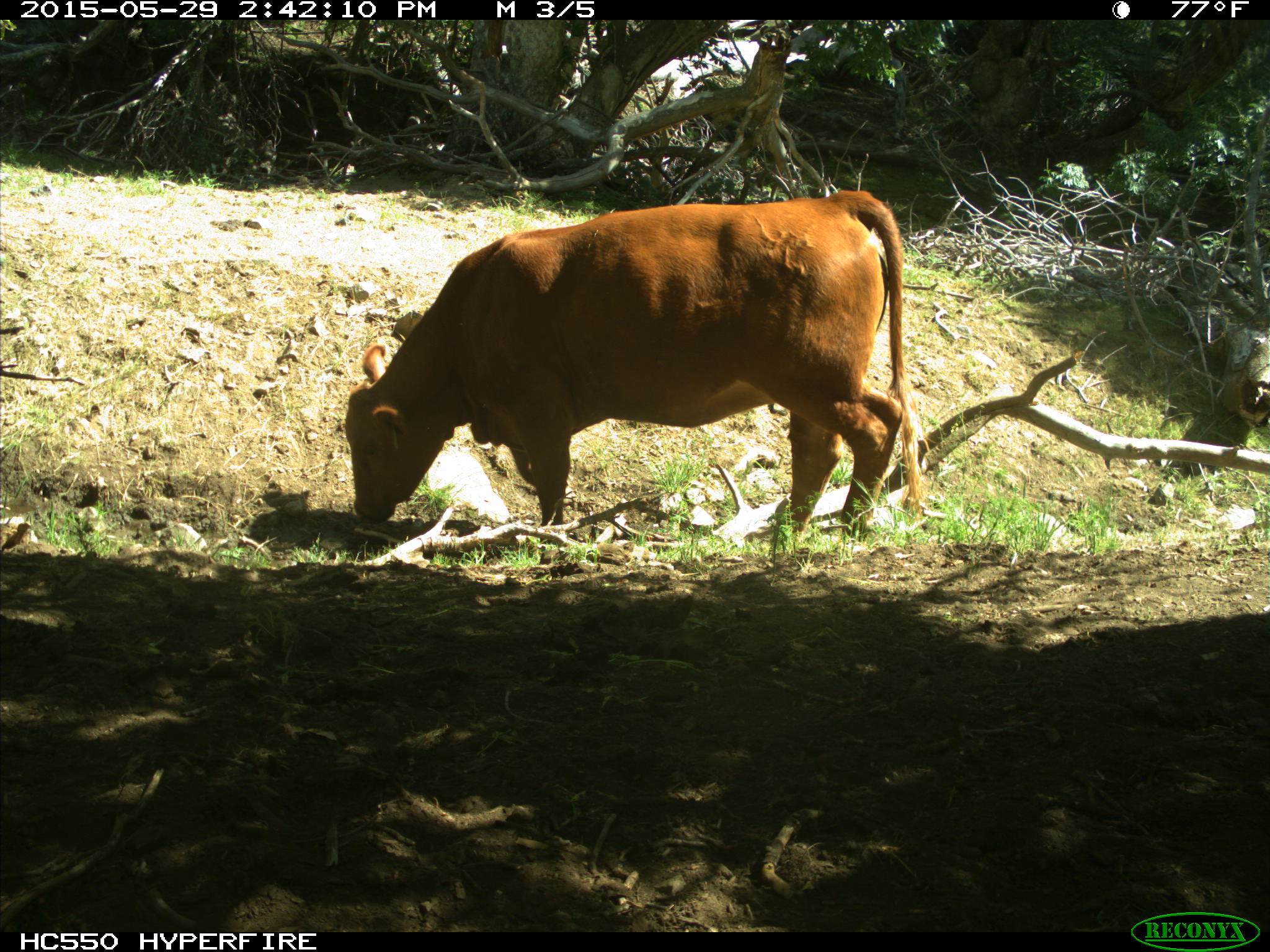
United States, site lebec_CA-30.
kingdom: Animalia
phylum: Chordata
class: Mammalia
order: Artiodactyla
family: Bovidae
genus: Bos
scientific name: Bos taurus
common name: domestic cow